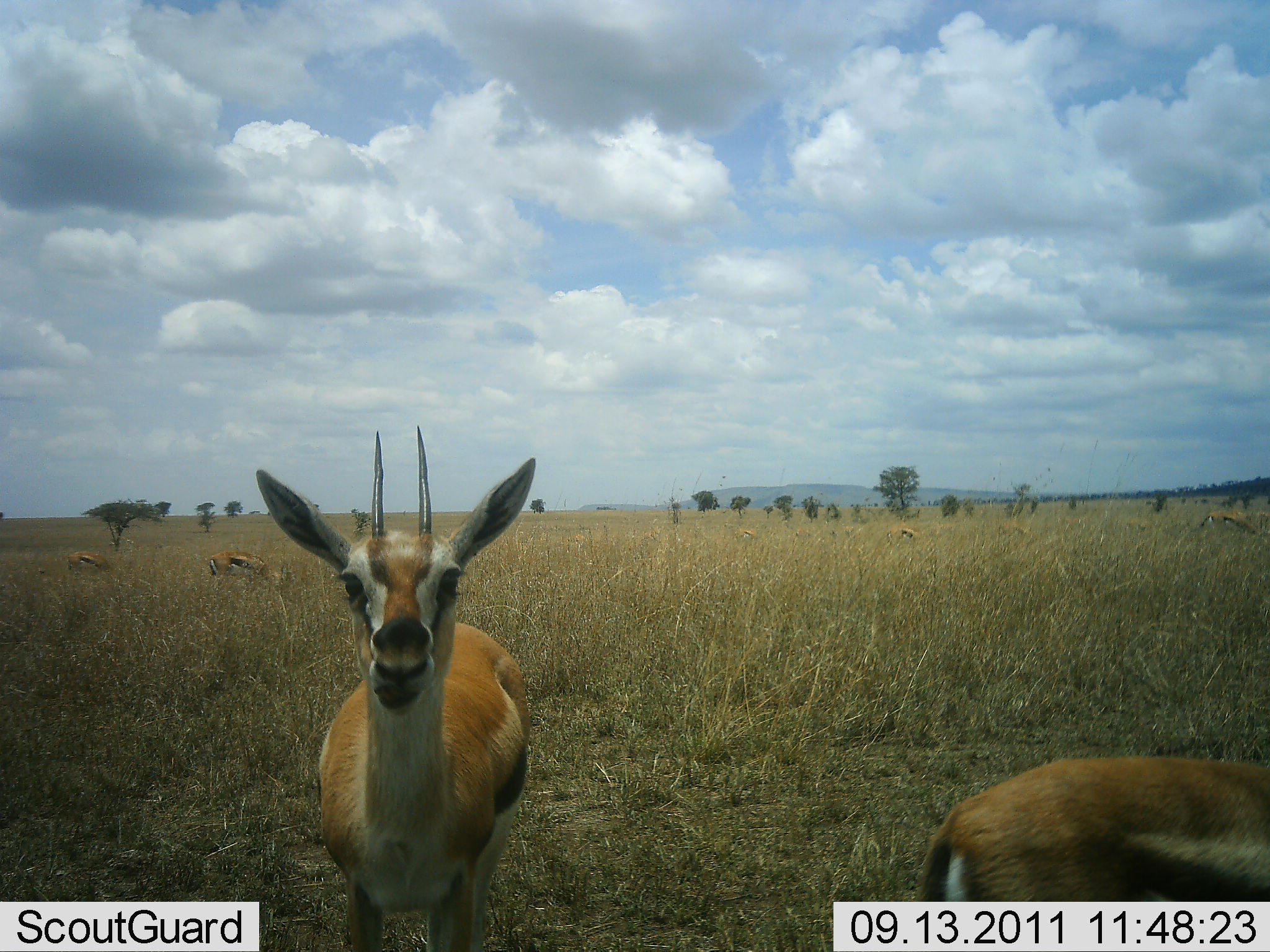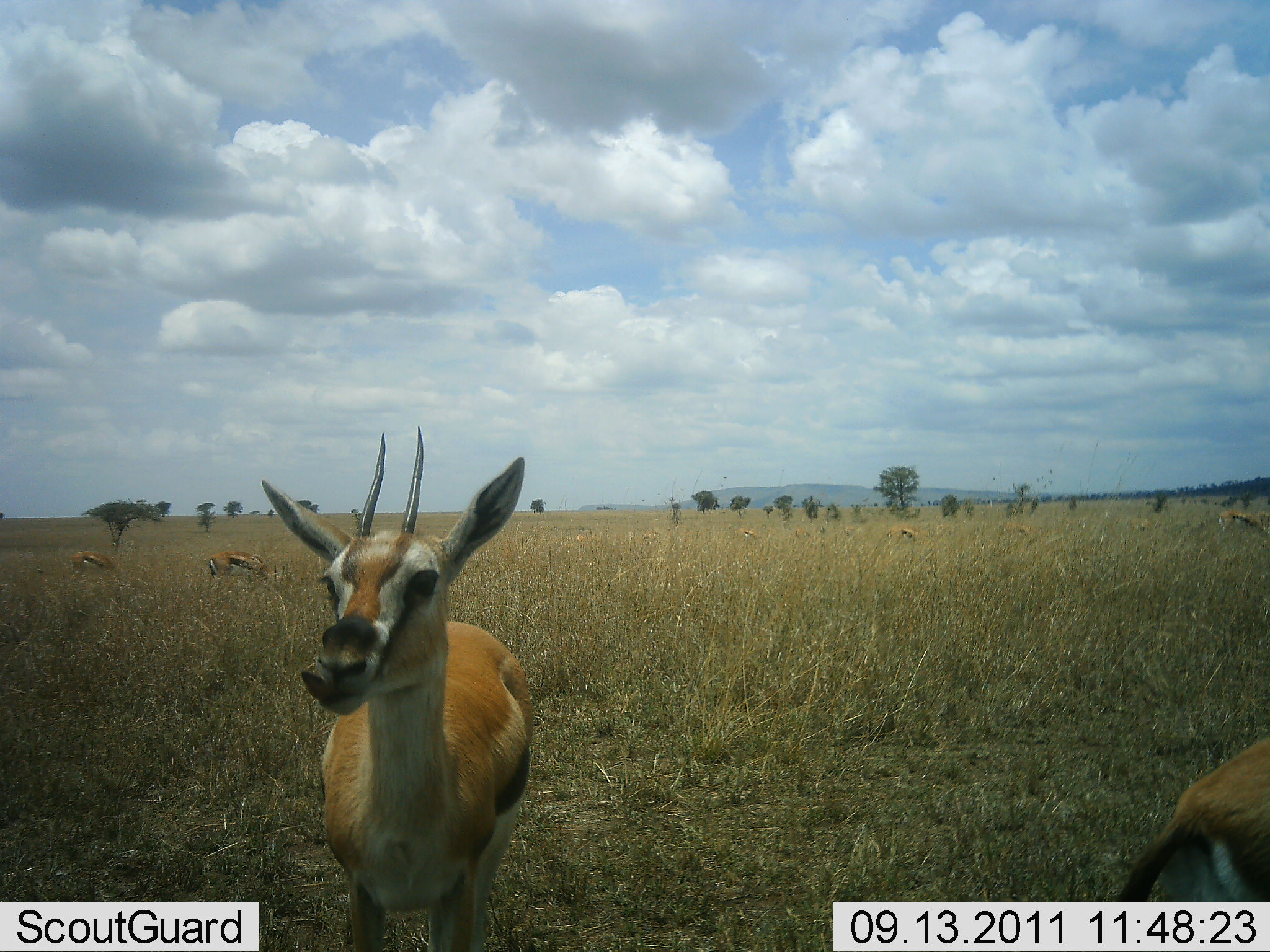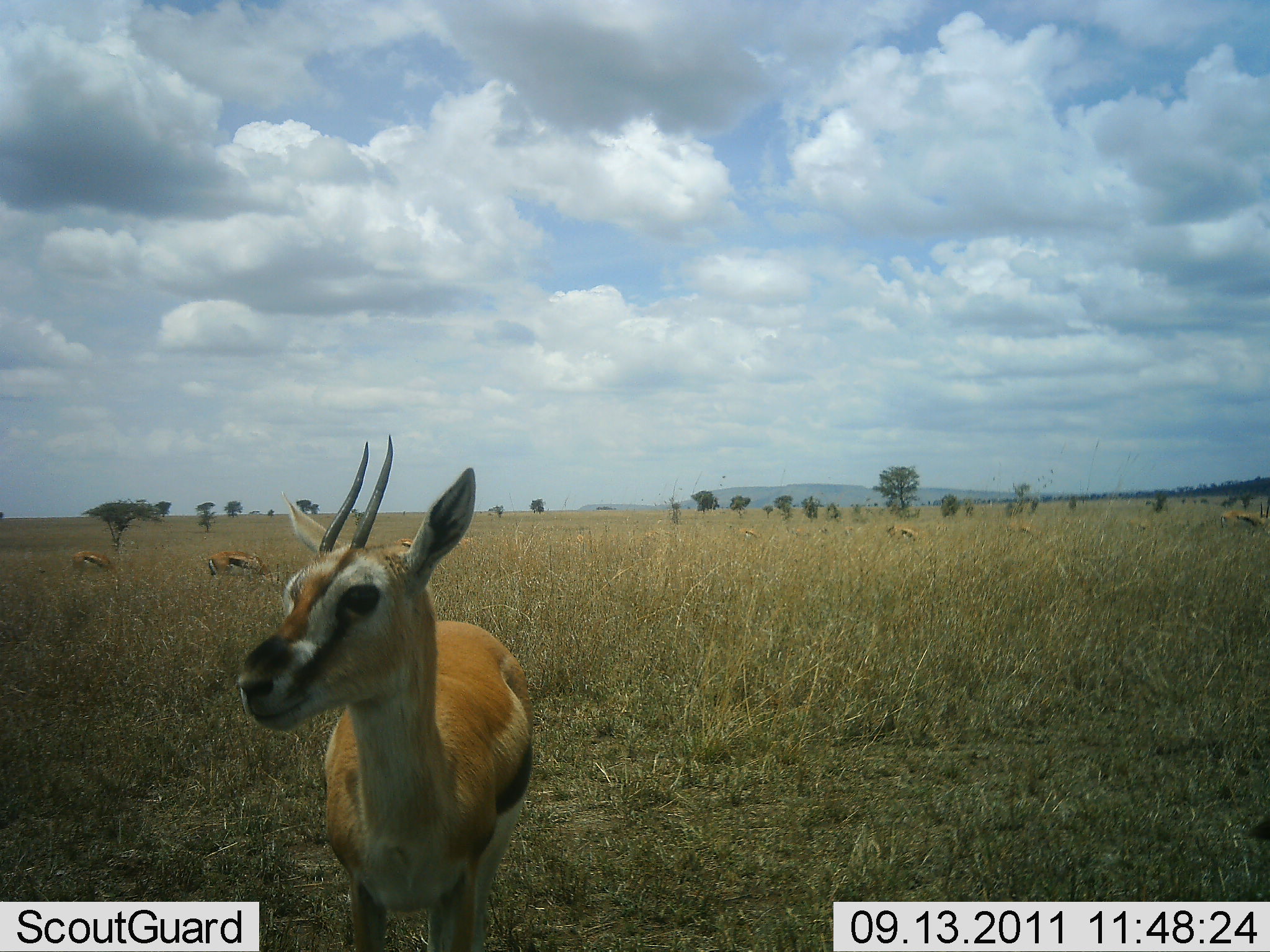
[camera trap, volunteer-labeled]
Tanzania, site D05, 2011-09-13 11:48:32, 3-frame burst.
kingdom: Animalia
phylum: Chordata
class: Mammalia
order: Artiodactyla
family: Bovidae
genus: Eudorcas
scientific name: Eudorcas thomsonii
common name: thomson's gazelle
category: gazellethomsons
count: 6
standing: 71%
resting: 7%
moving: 14%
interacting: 21%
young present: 7%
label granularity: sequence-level